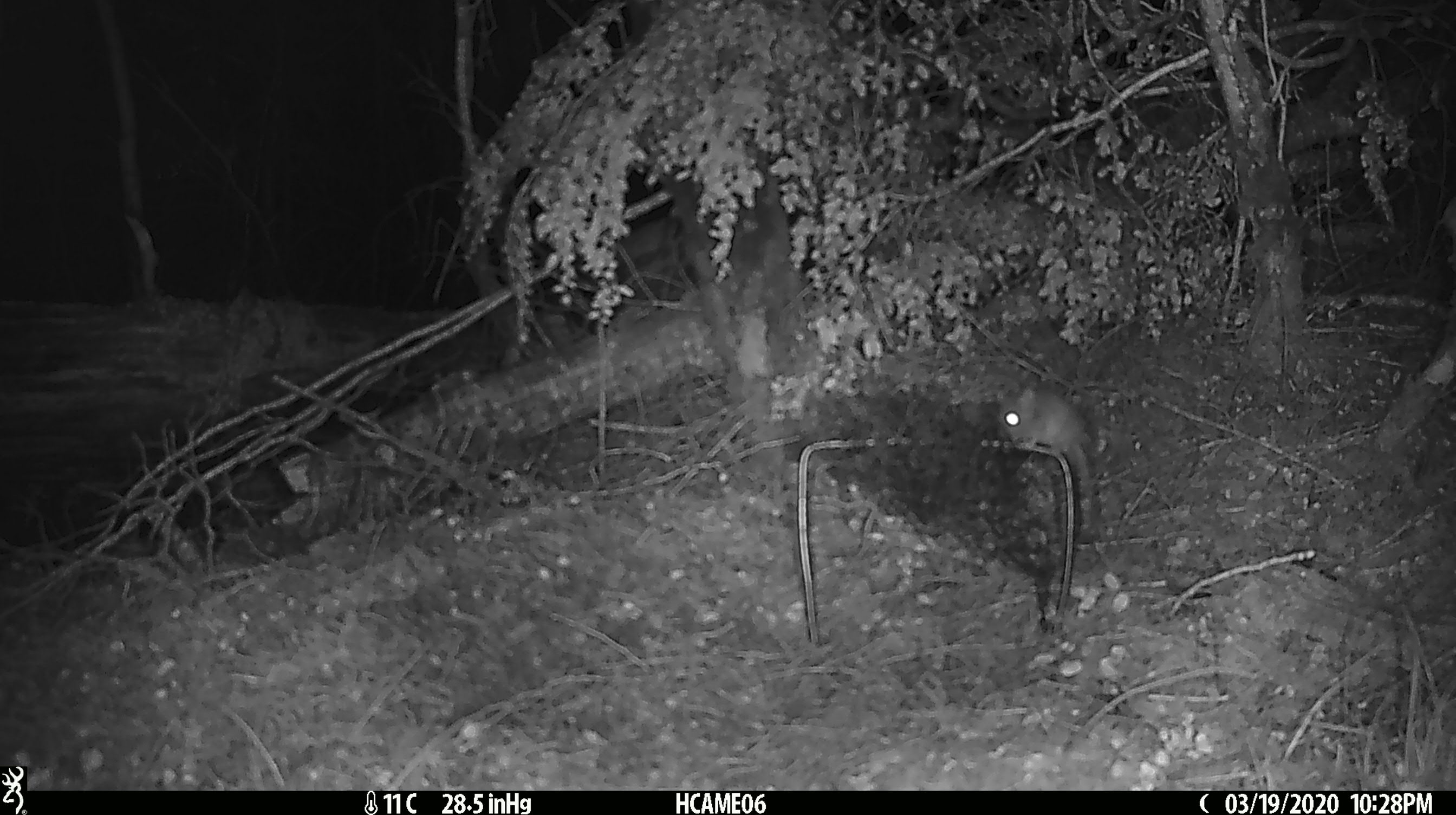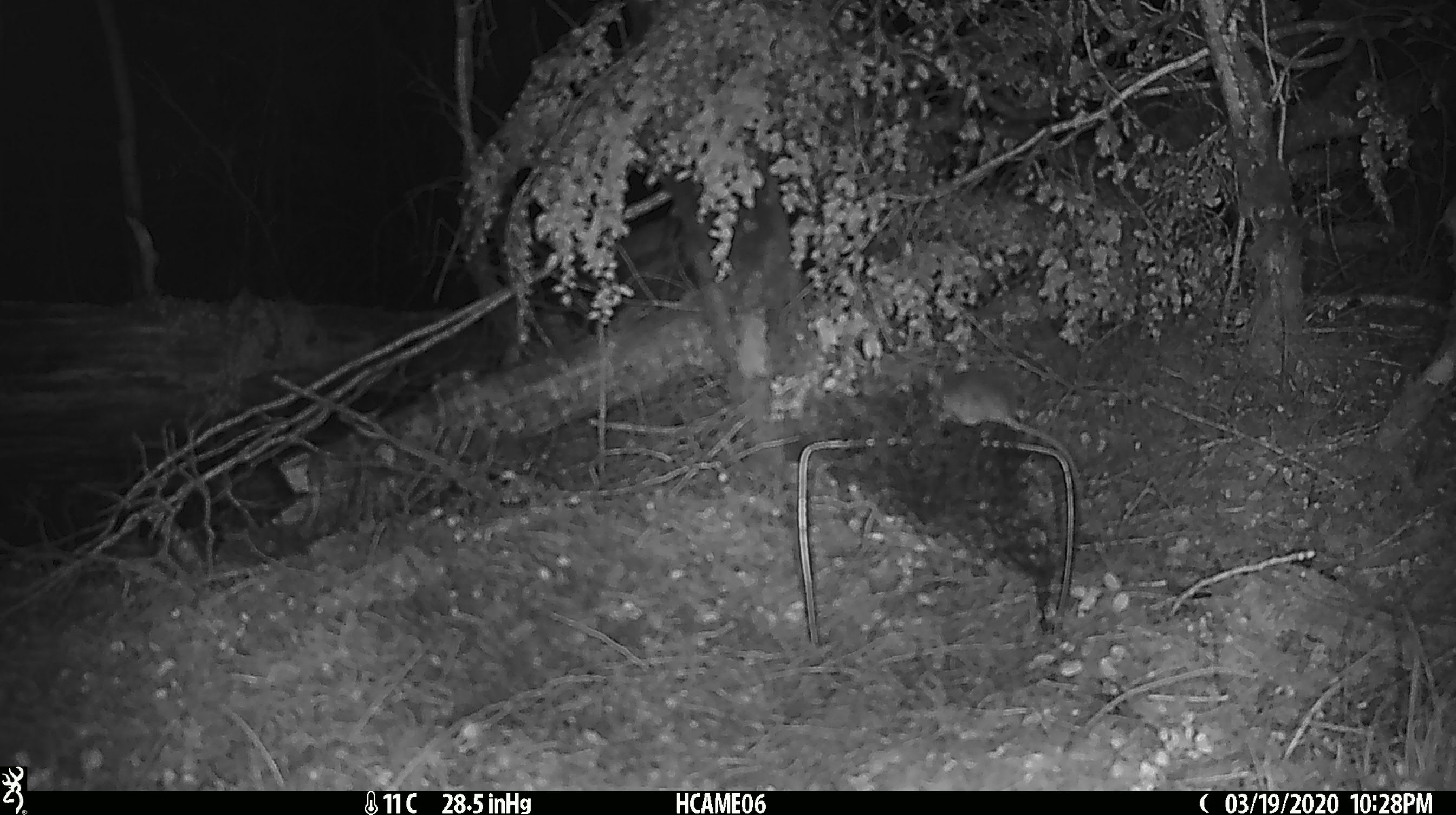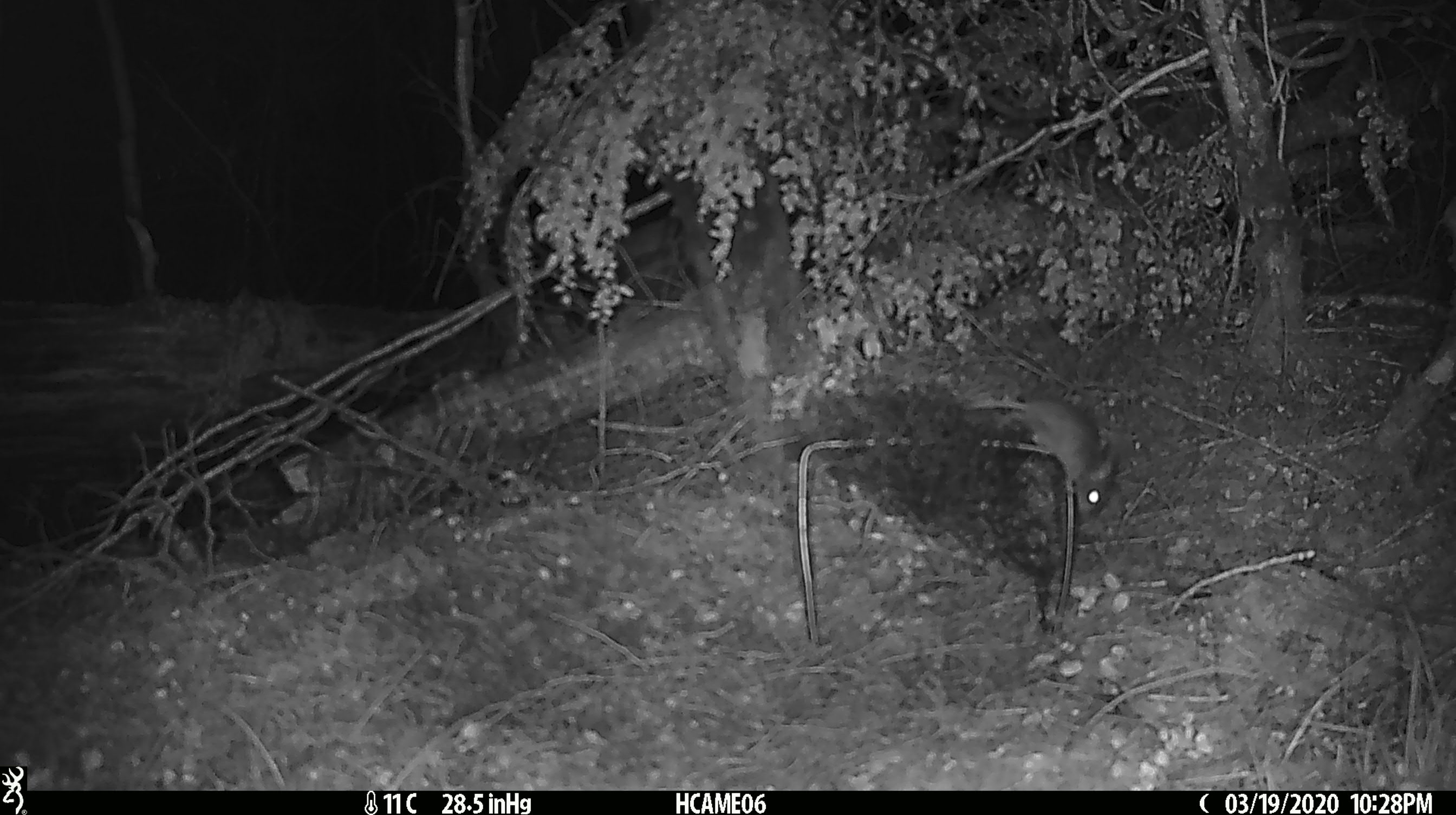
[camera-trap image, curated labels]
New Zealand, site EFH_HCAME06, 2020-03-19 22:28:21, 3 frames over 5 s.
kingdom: Animalia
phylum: Chordata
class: Mammalia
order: Rodentia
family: Muridae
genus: Mus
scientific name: Mus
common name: mouse